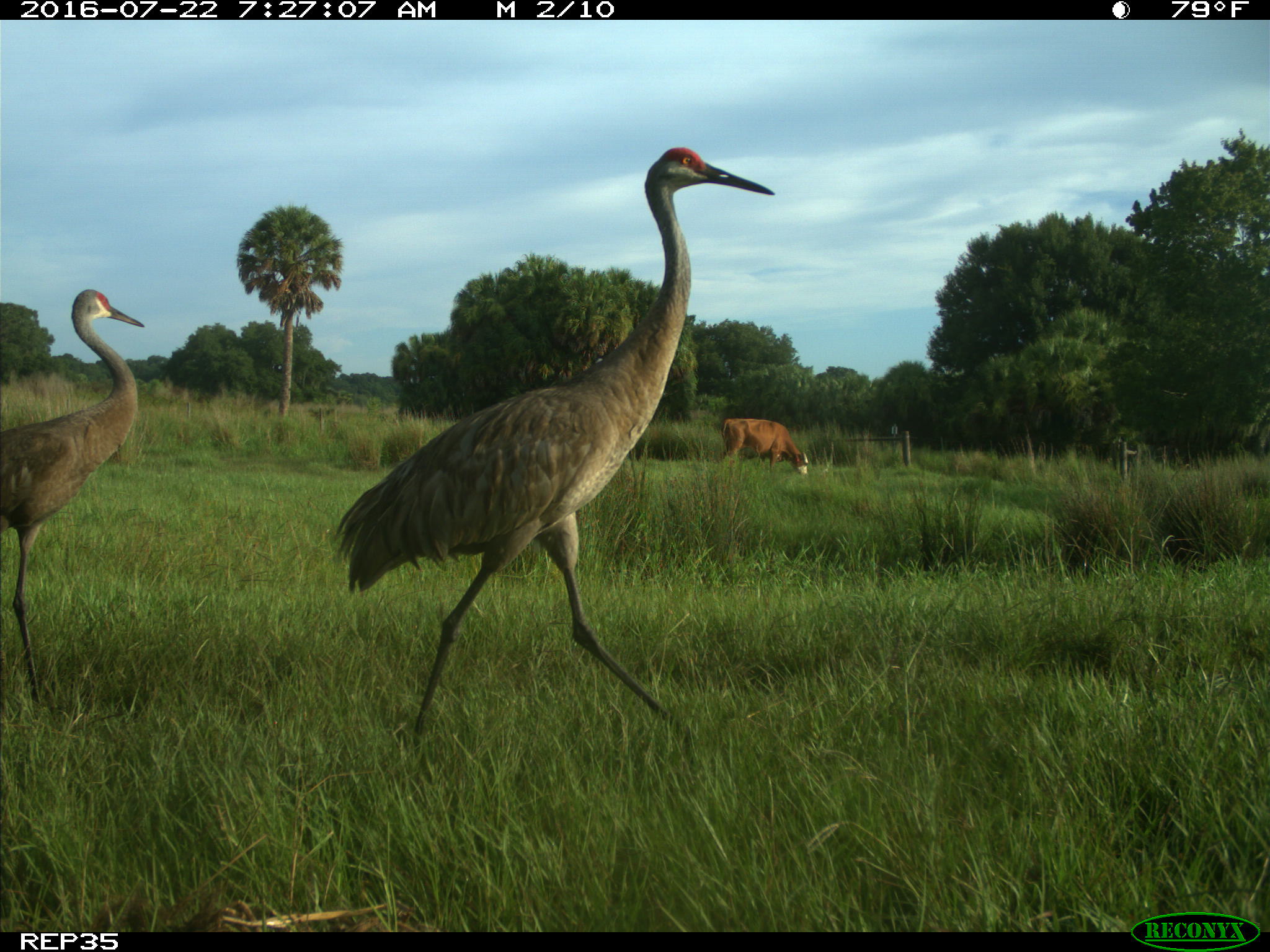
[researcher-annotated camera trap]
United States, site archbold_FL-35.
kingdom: Animalia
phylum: Chordata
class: Mammalia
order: Artiodactyla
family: Bovidae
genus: Bos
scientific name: Bos taurus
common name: domestic cow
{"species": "Bos taurus (domestic cow)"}